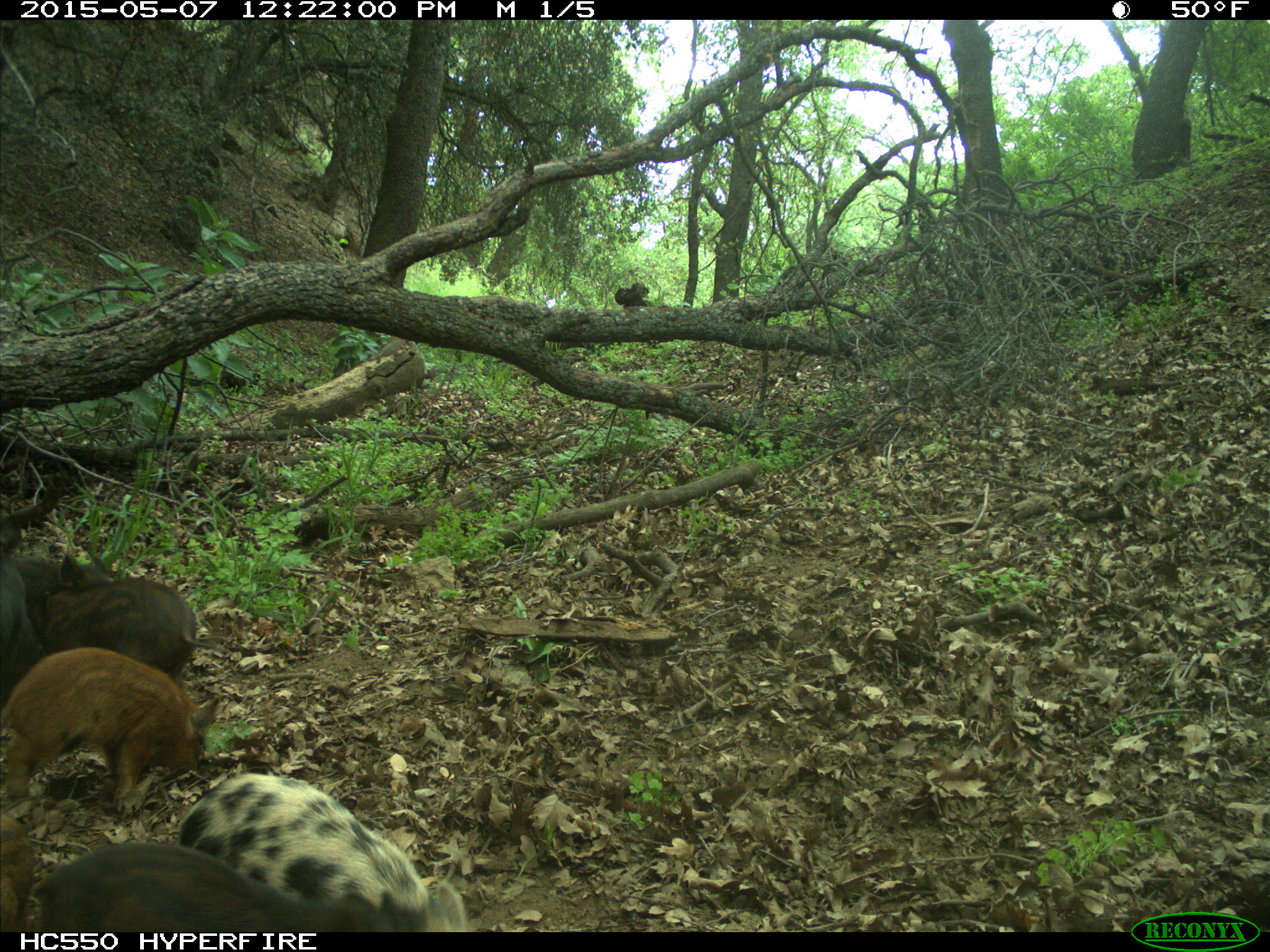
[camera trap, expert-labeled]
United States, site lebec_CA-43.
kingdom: Animalia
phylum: Chordata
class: Mammalia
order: Artiodactyla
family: Suidae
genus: Sus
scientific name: Sus scrofa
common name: wild boar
Sus scrofa (wild boar).